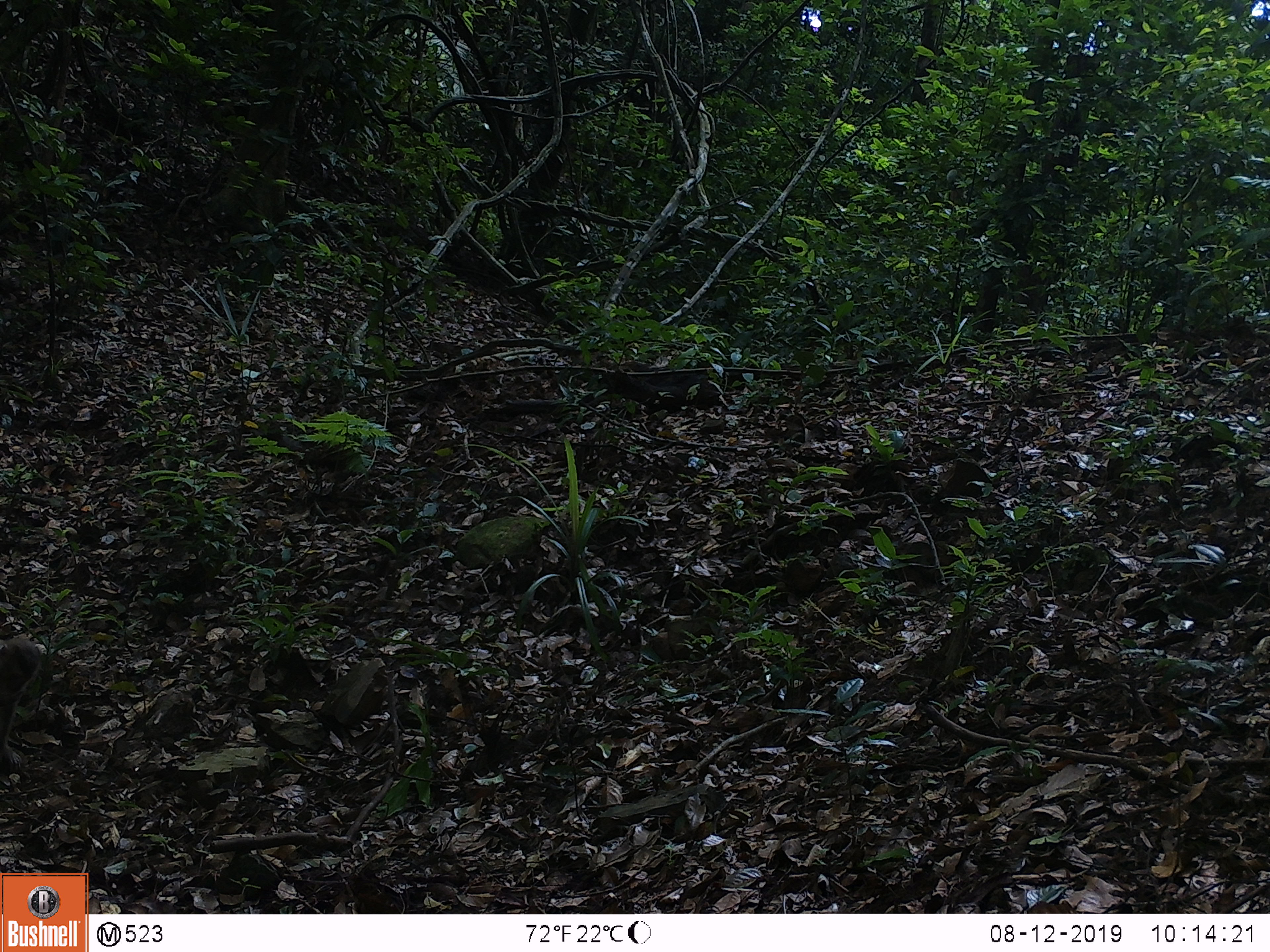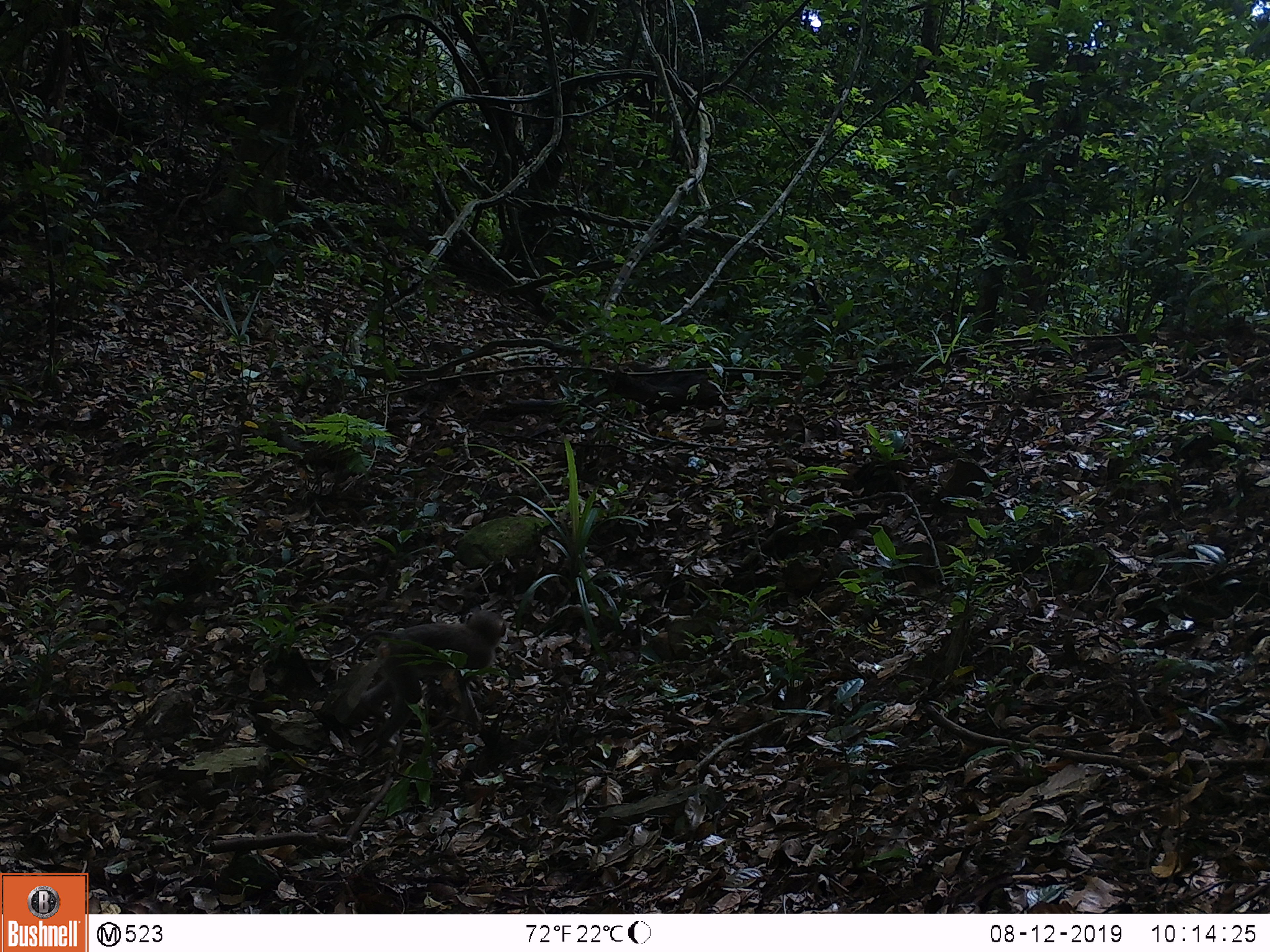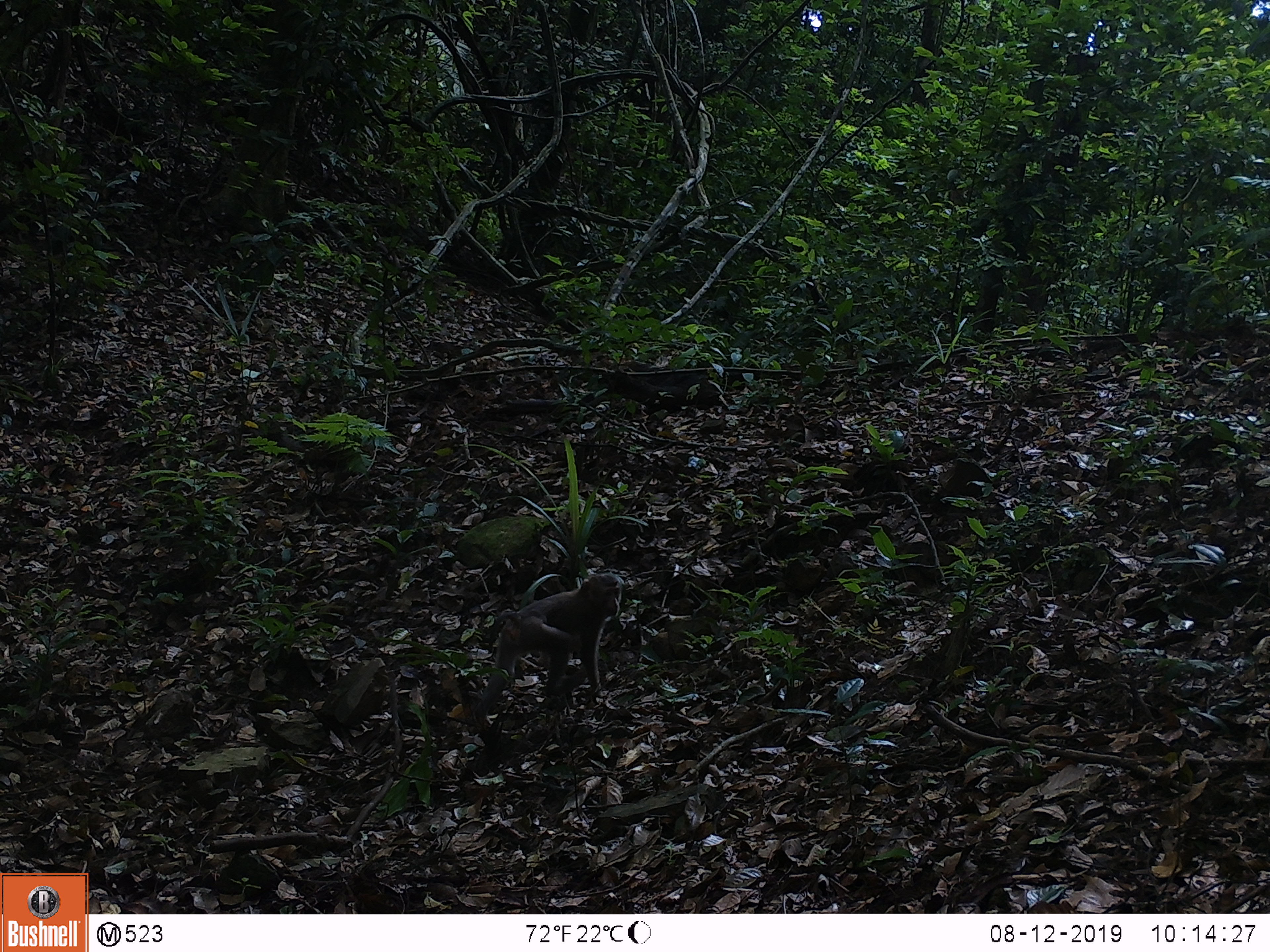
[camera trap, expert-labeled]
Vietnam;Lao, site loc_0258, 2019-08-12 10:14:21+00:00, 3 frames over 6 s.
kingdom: Animalia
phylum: Chordata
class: Mammalia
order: Primates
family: Cercopithecidae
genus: Macaca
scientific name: Macaca nemestrina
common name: pig-tailed macaque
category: pig tailed macaque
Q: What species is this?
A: Pig tailed macaque (pig-tailed macaque) (Macaca nemestrina).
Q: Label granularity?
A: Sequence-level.